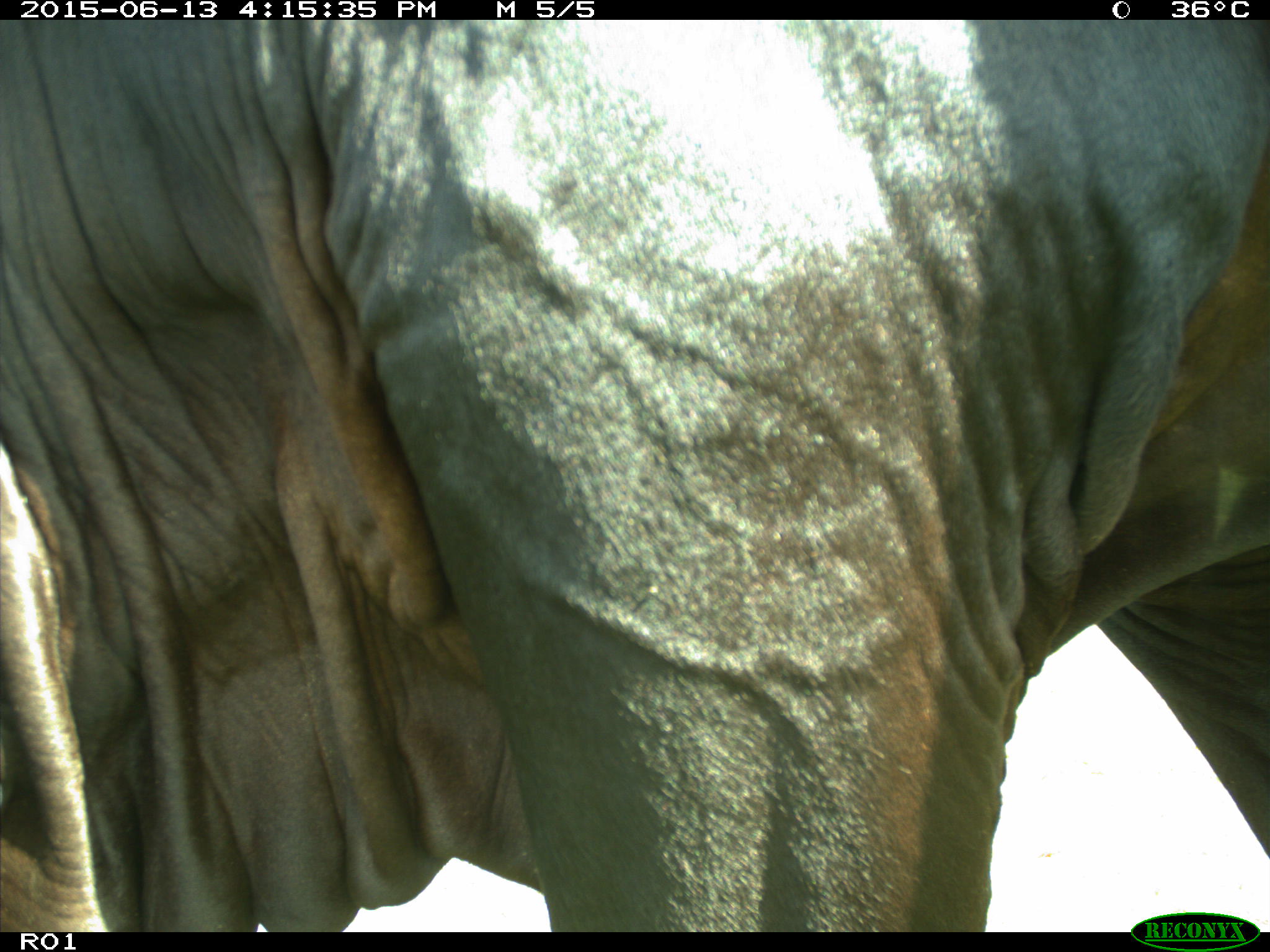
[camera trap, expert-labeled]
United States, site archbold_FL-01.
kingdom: Animalia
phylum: Chordata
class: Mammalia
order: Artiodactyla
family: Bovidae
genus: Bos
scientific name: Bos taurus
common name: domestic cow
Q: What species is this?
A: Bos taurus (domestic cow).